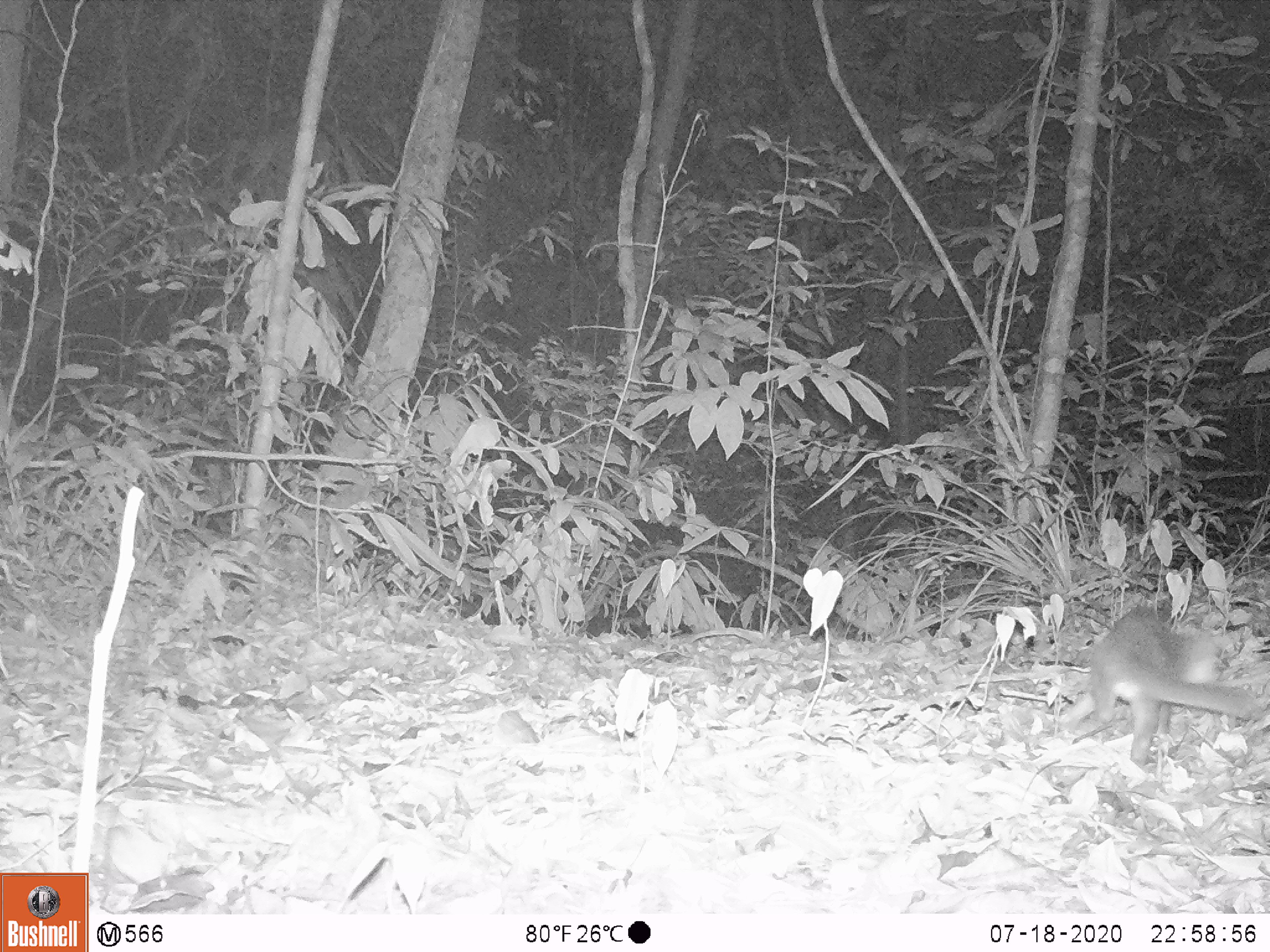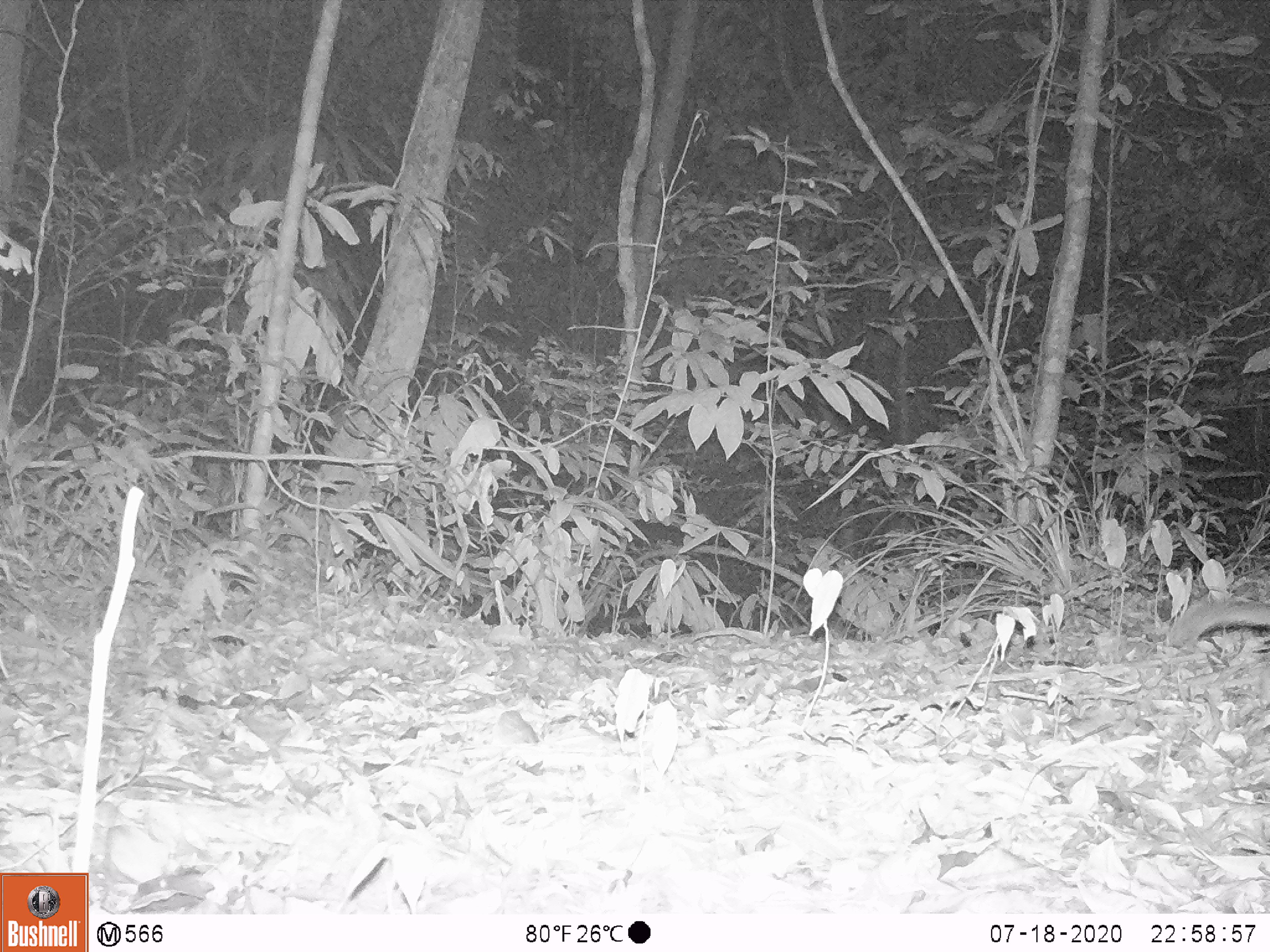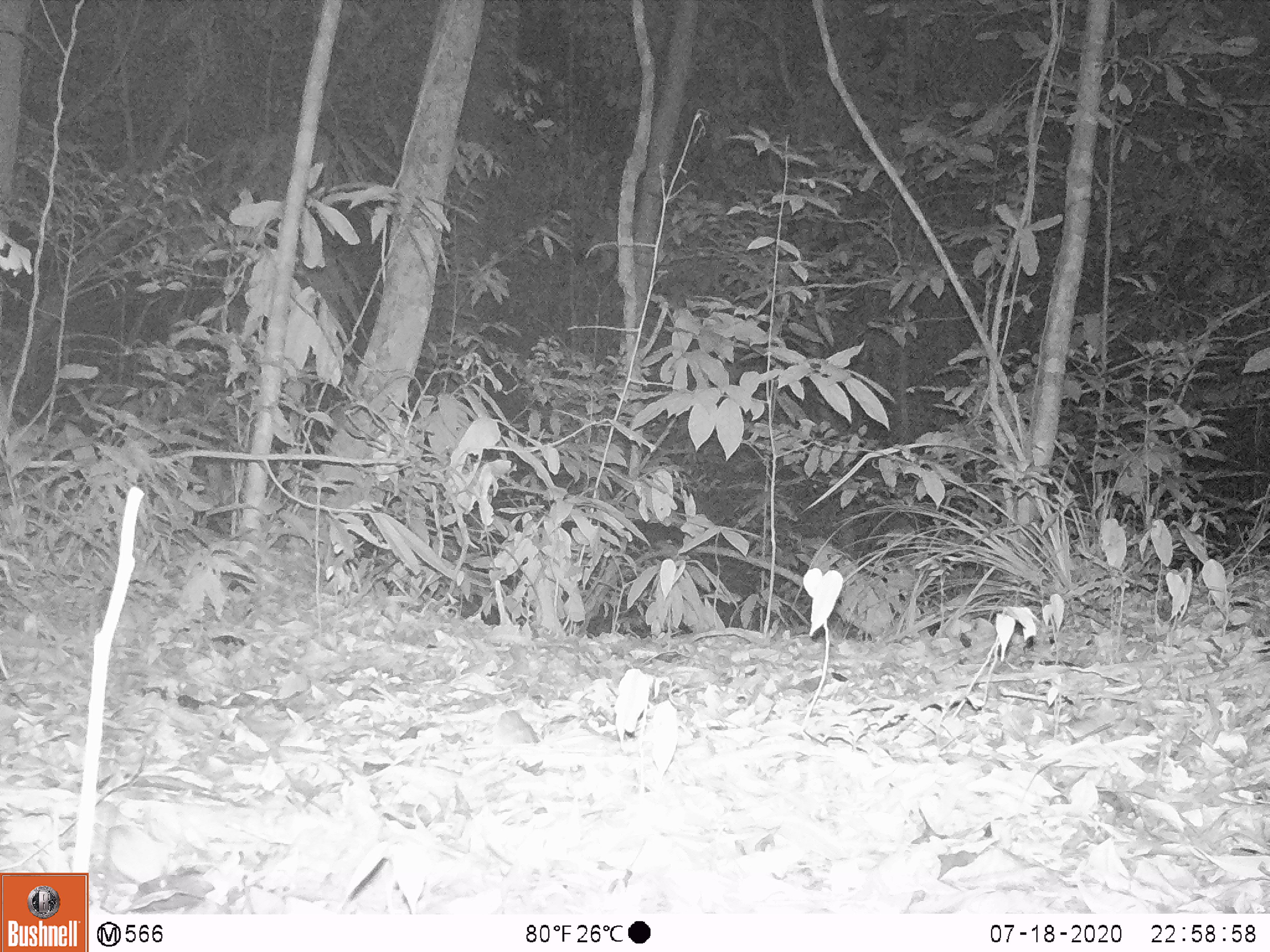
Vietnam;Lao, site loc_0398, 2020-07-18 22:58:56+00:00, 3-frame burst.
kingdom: Animalia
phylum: Chordata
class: Mammalia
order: Carnivora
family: Mustelidae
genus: Melogale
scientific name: Melogale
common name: ferret badger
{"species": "ferret badger (Melogale)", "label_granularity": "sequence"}